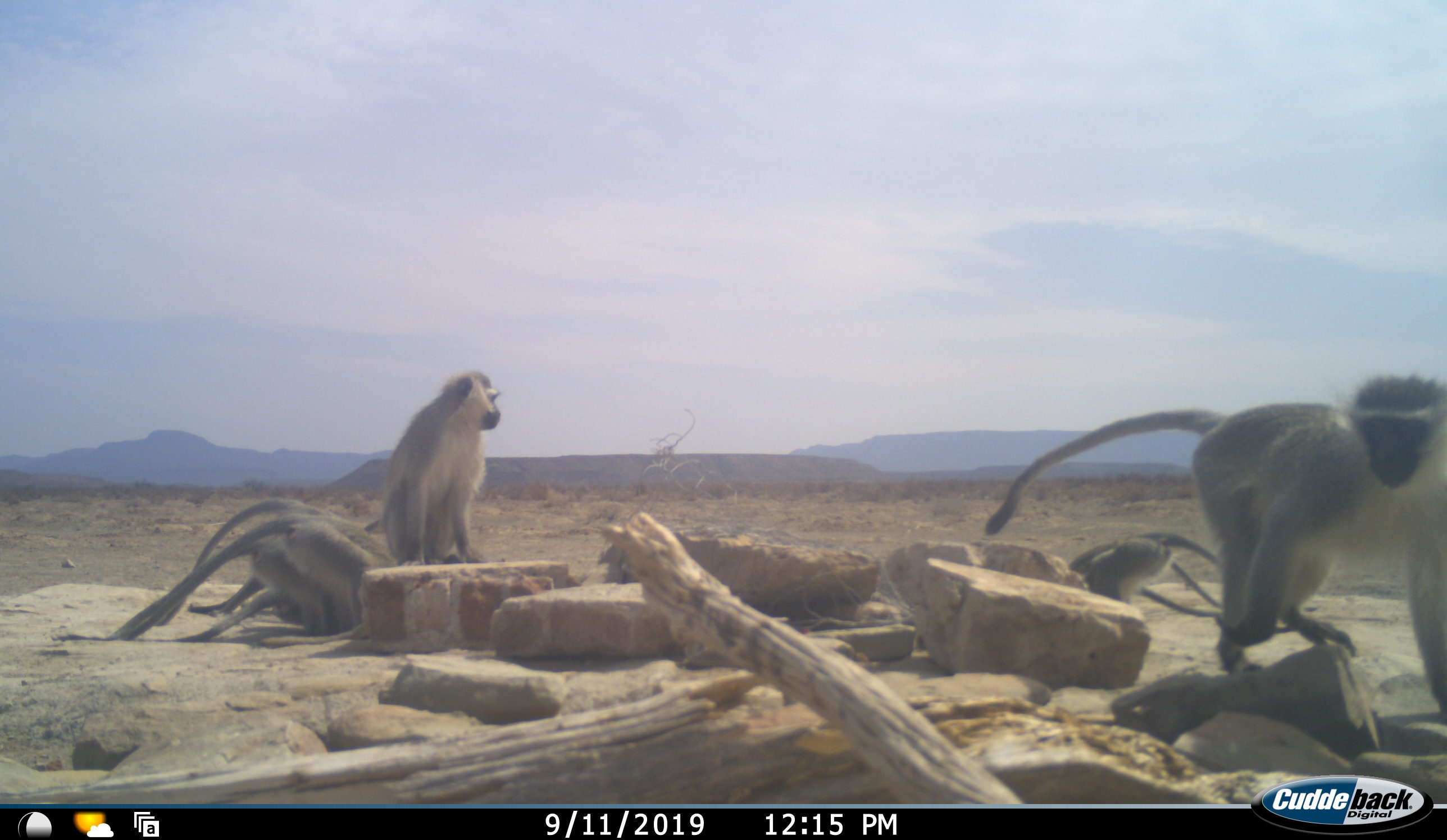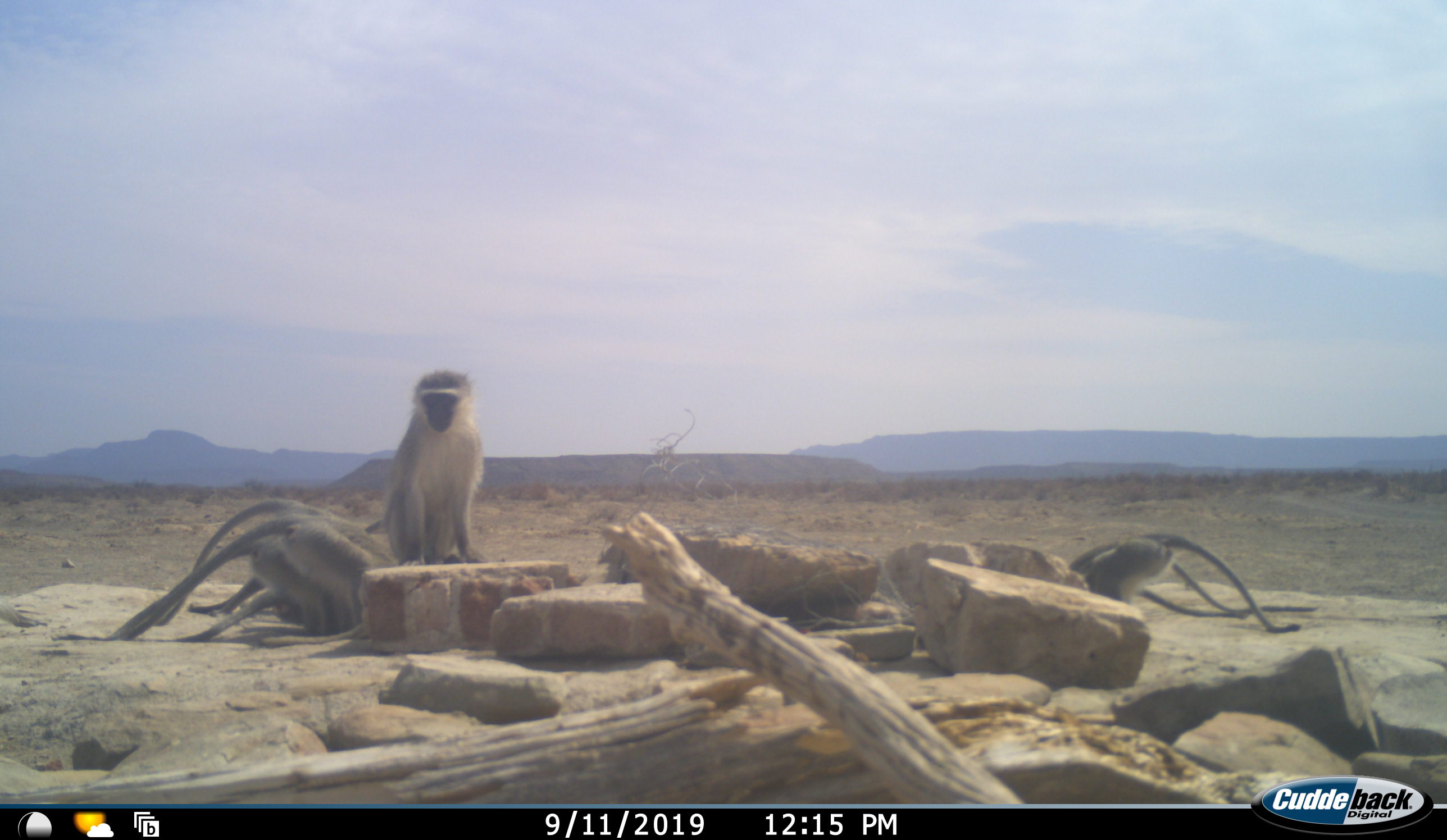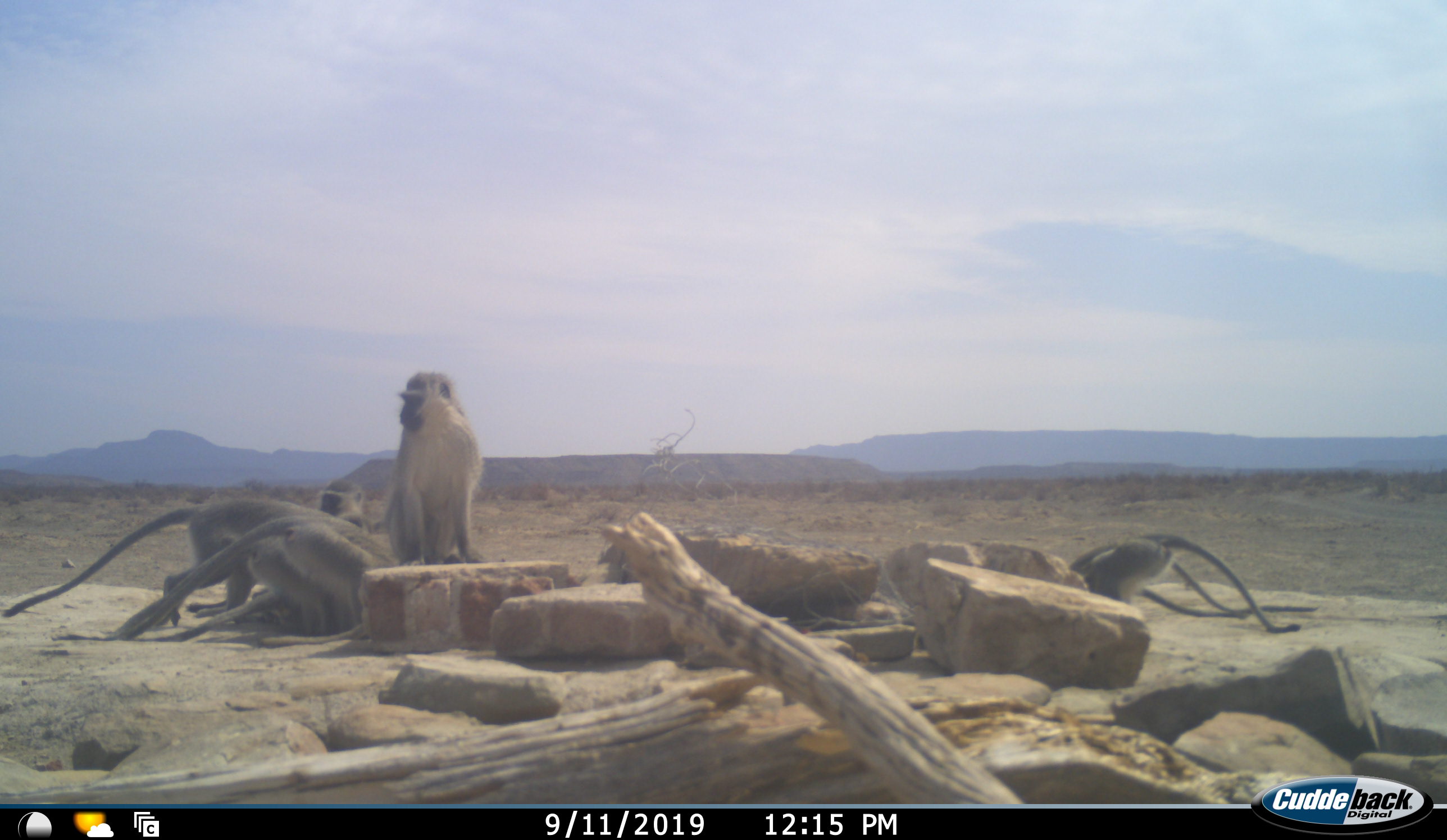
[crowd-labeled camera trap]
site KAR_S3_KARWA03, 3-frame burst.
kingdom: Animalia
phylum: Chordata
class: Mammalia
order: Primates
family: Cercopithecidae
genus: Chlorocebus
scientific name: Chlorocebus pygerythrus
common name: vervet monkey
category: monkeyvervet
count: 8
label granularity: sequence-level